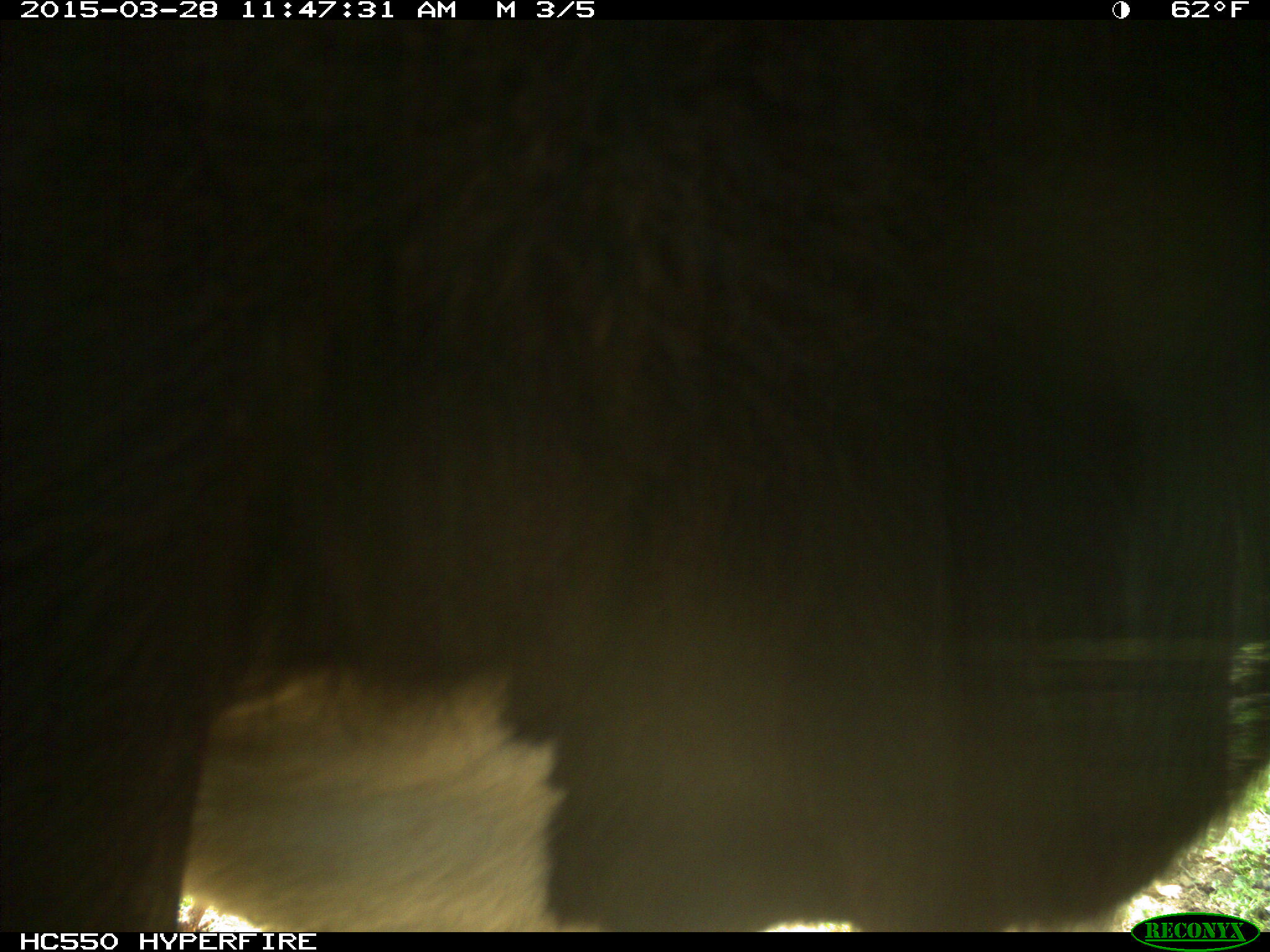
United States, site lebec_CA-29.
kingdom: Animalia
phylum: Chordata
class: Mammalia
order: Artiodactyla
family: Bovidae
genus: Bos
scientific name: Bos taurus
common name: domestic cow